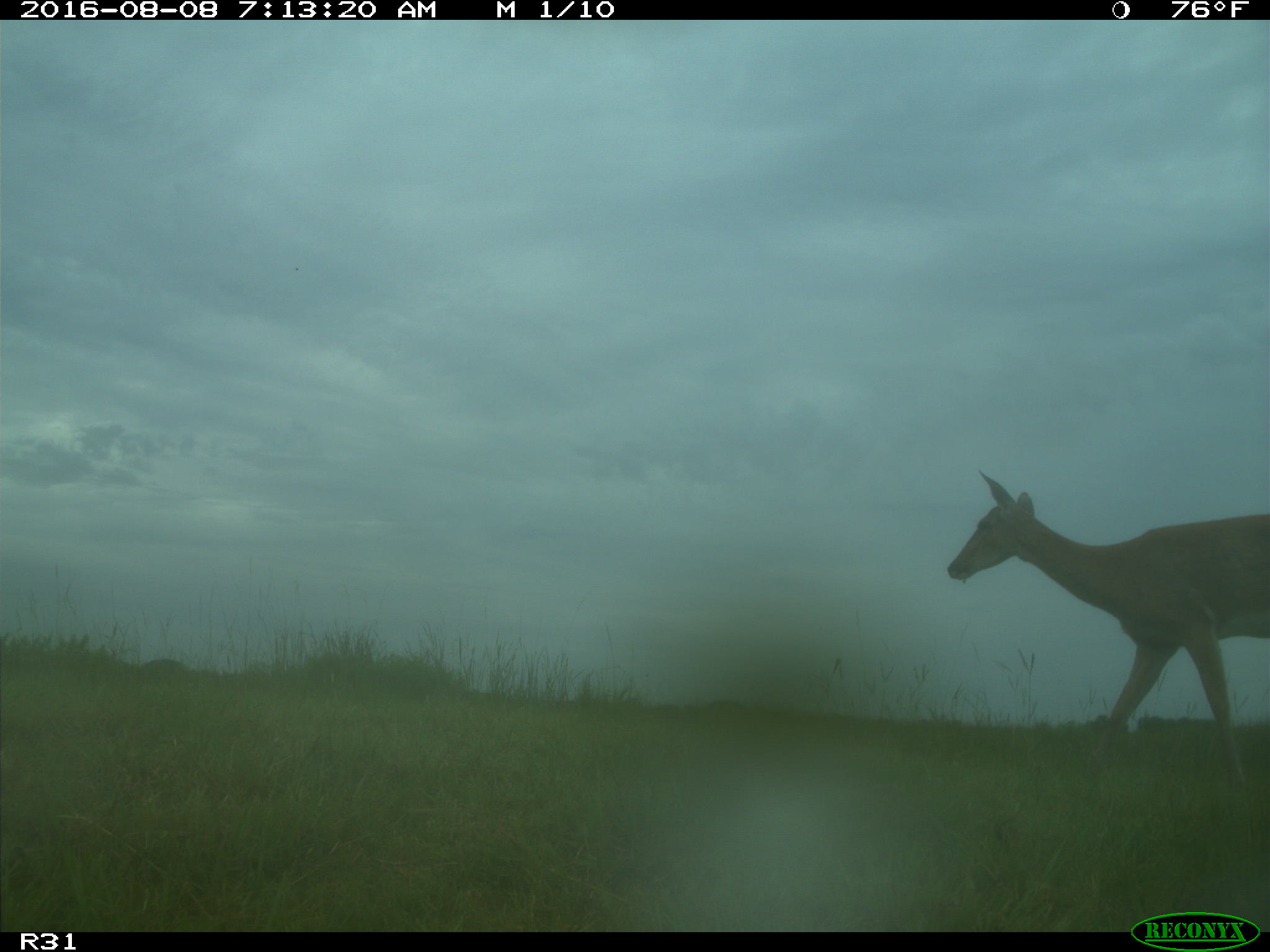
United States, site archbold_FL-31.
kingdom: Animalia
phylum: Chordata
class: Mammalia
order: Artiodactyla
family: Cervidae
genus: Odocoileus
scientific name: Odocoileus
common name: deer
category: unidentified deer